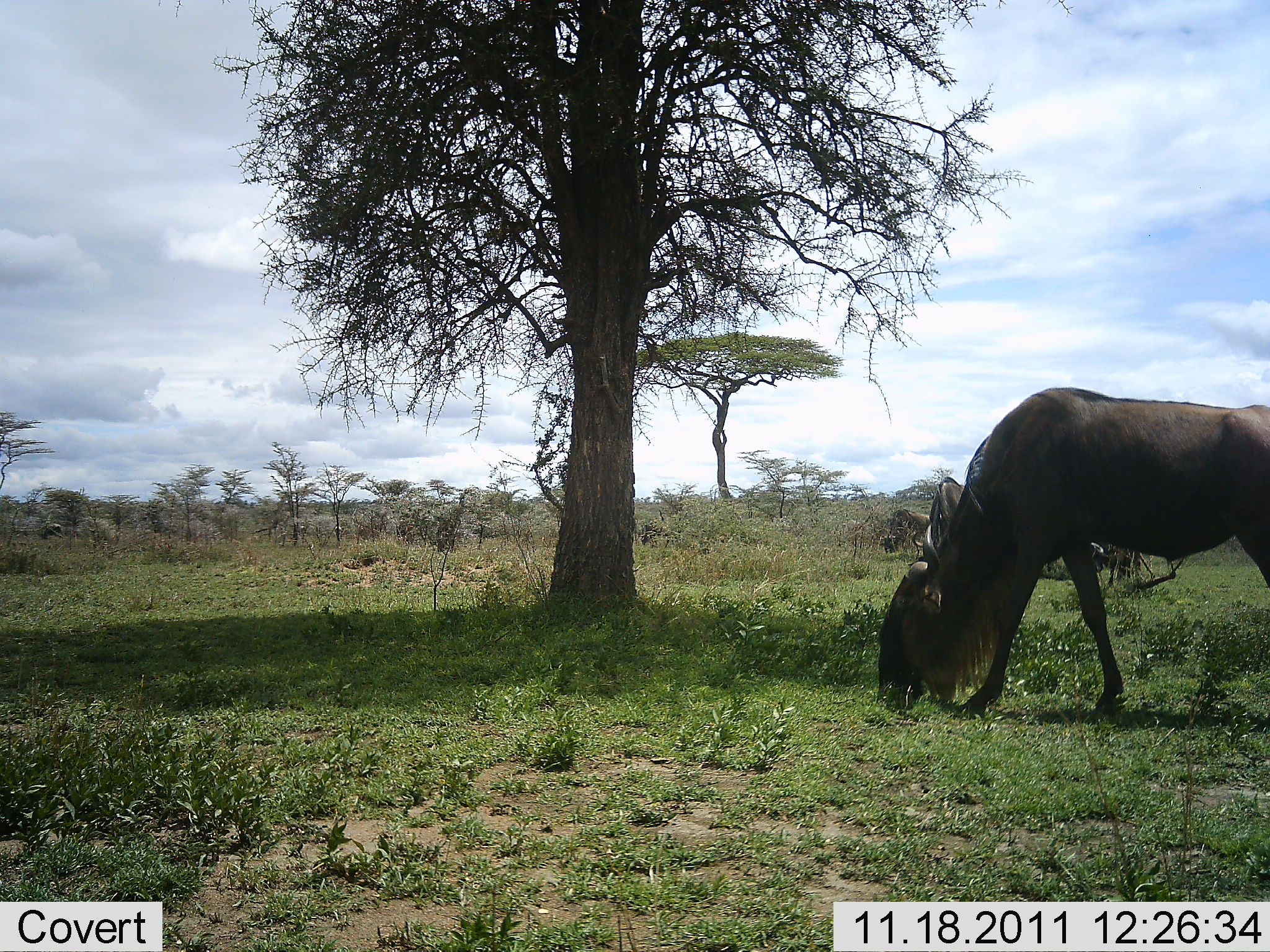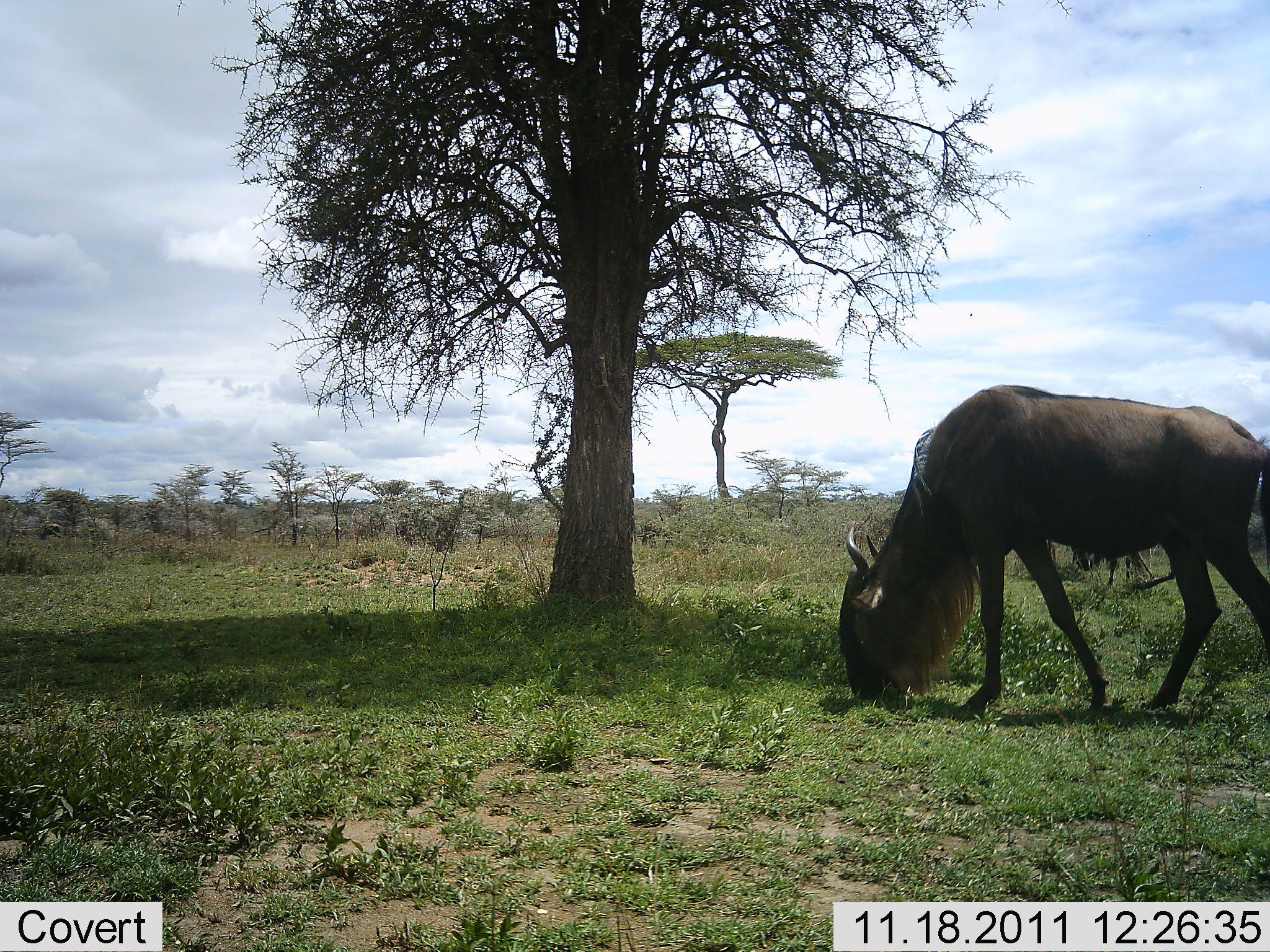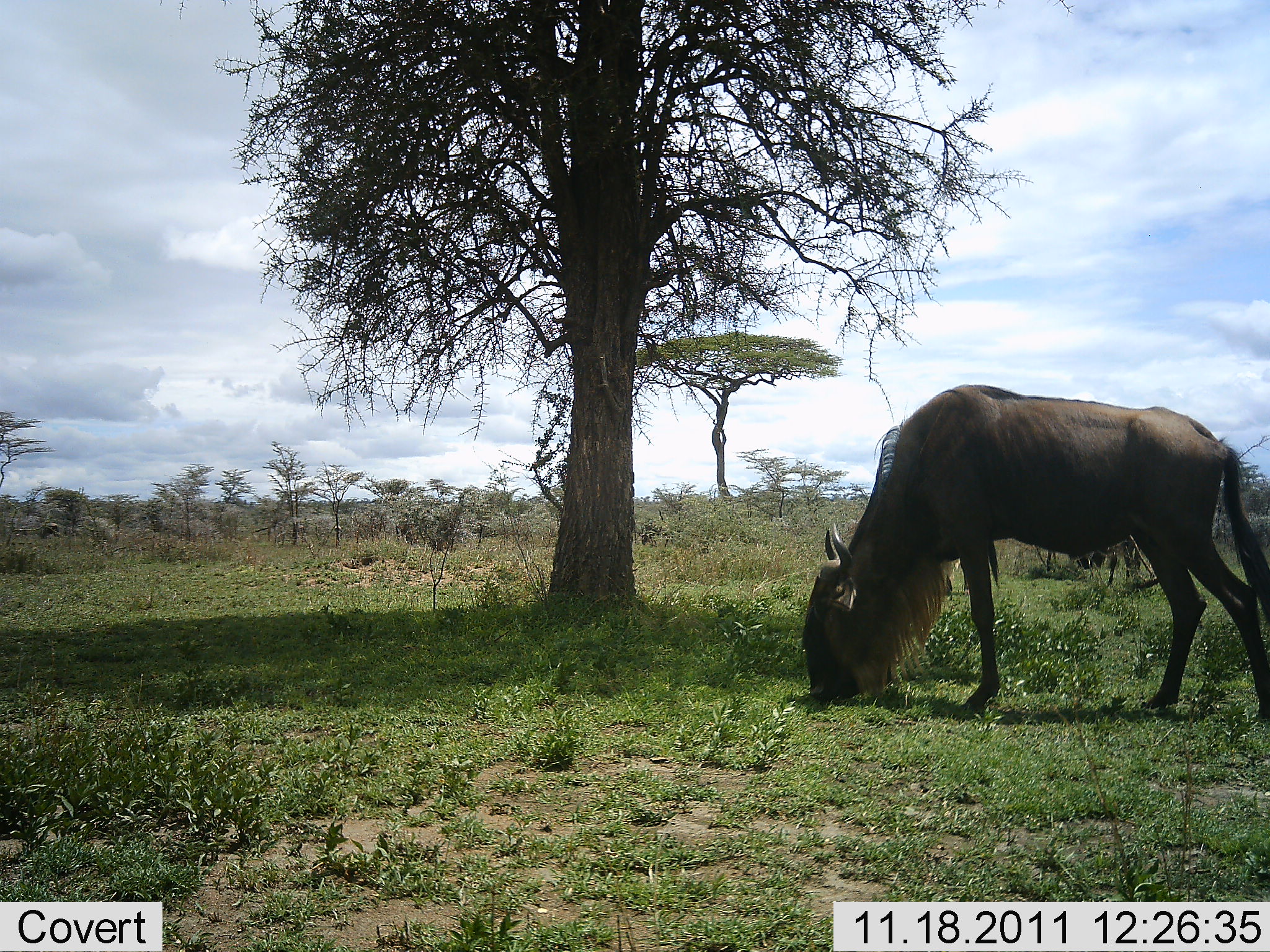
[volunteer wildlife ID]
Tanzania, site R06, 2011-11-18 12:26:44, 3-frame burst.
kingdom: Animalia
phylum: Chordata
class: Mammalia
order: Artiodactyla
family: Bovidae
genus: Connochaetes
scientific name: Connochaetes taurinus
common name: blue wildebeest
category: wildebeest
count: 1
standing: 7%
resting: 0%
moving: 7%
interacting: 0%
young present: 0%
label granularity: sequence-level